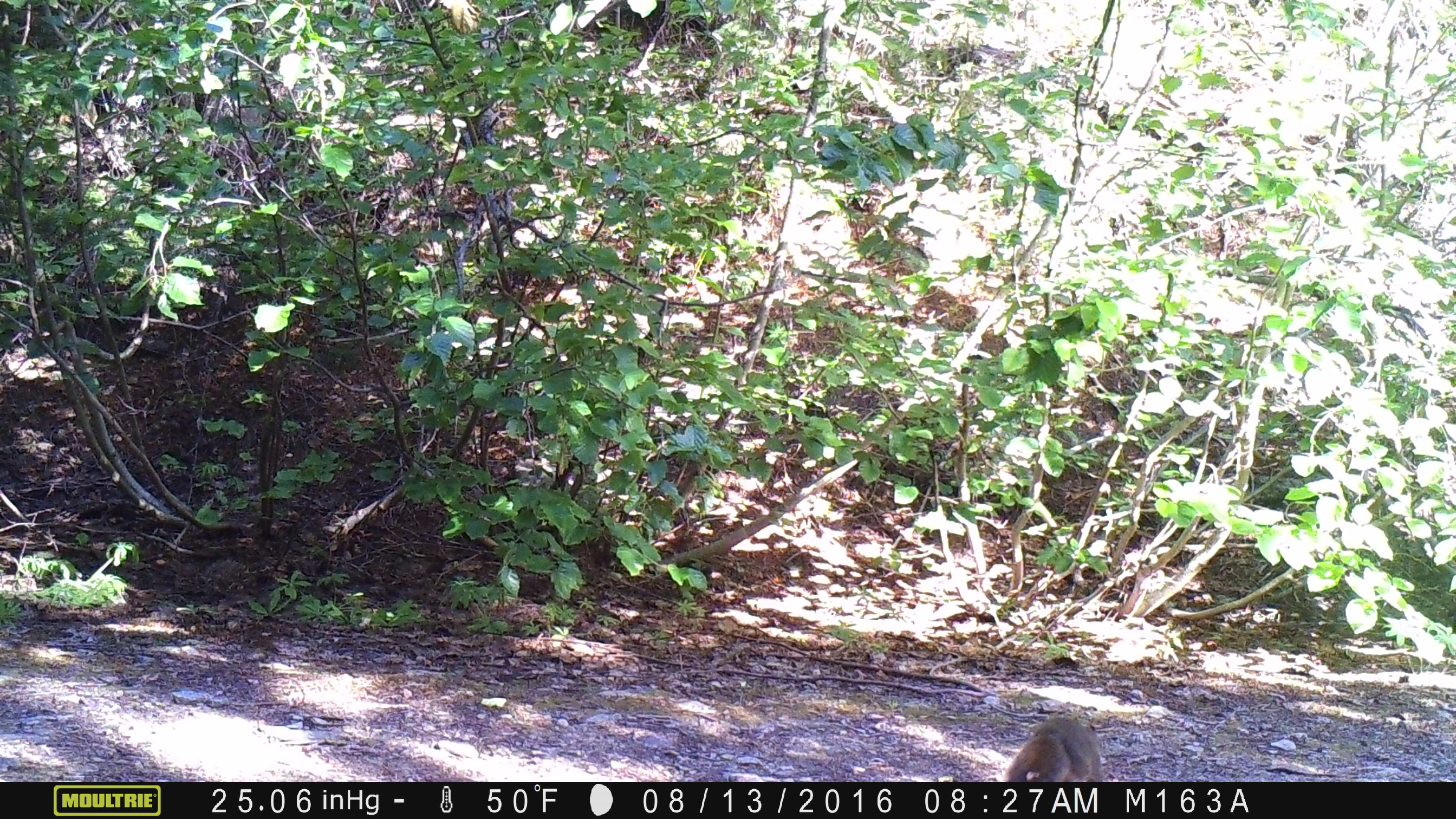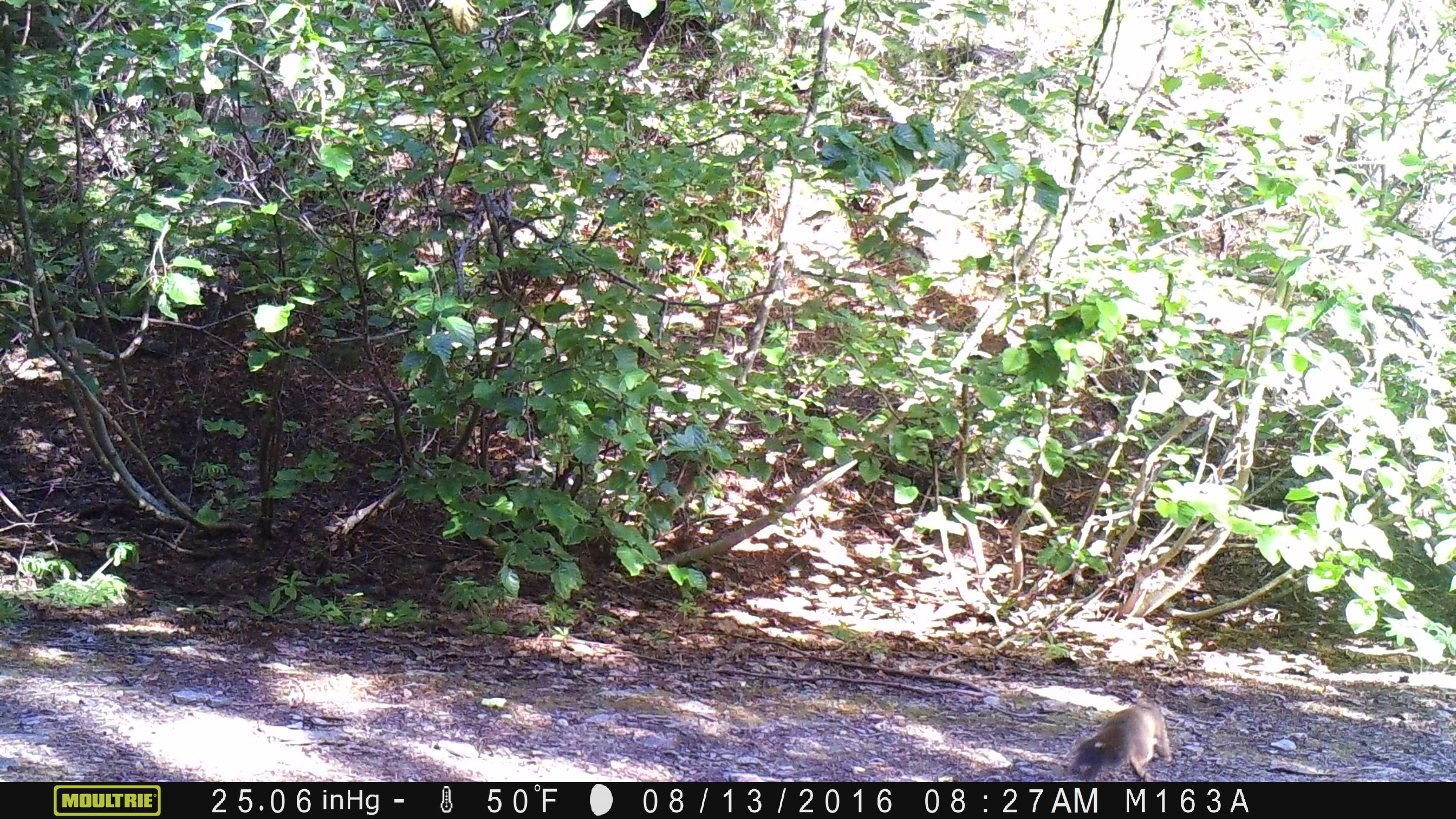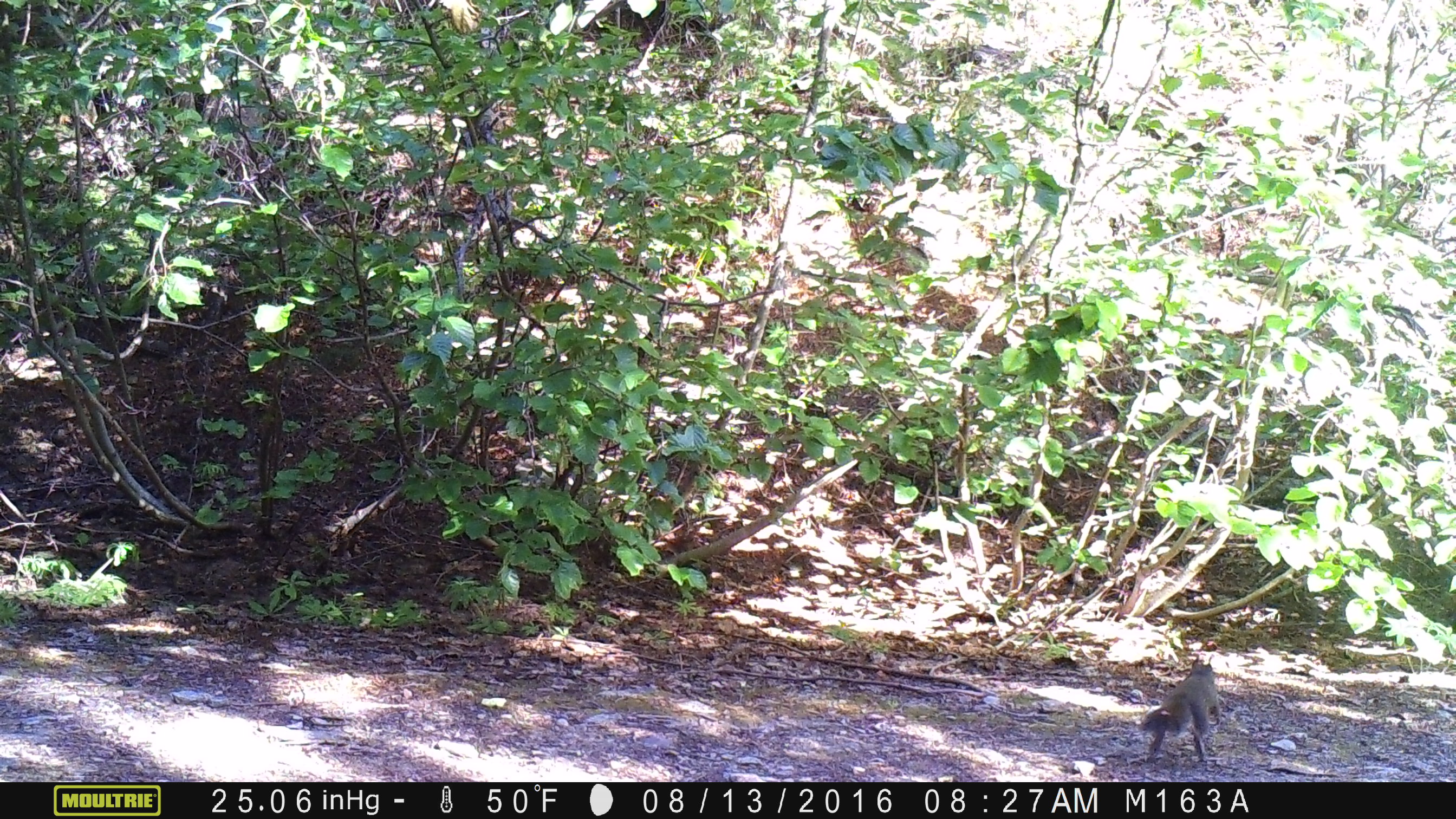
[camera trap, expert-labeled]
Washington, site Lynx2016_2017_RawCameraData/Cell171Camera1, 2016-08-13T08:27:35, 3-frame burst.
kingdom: Animalia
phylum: Chordata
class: Mammalia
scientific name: Mammalia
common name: small mammal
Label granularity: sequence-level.